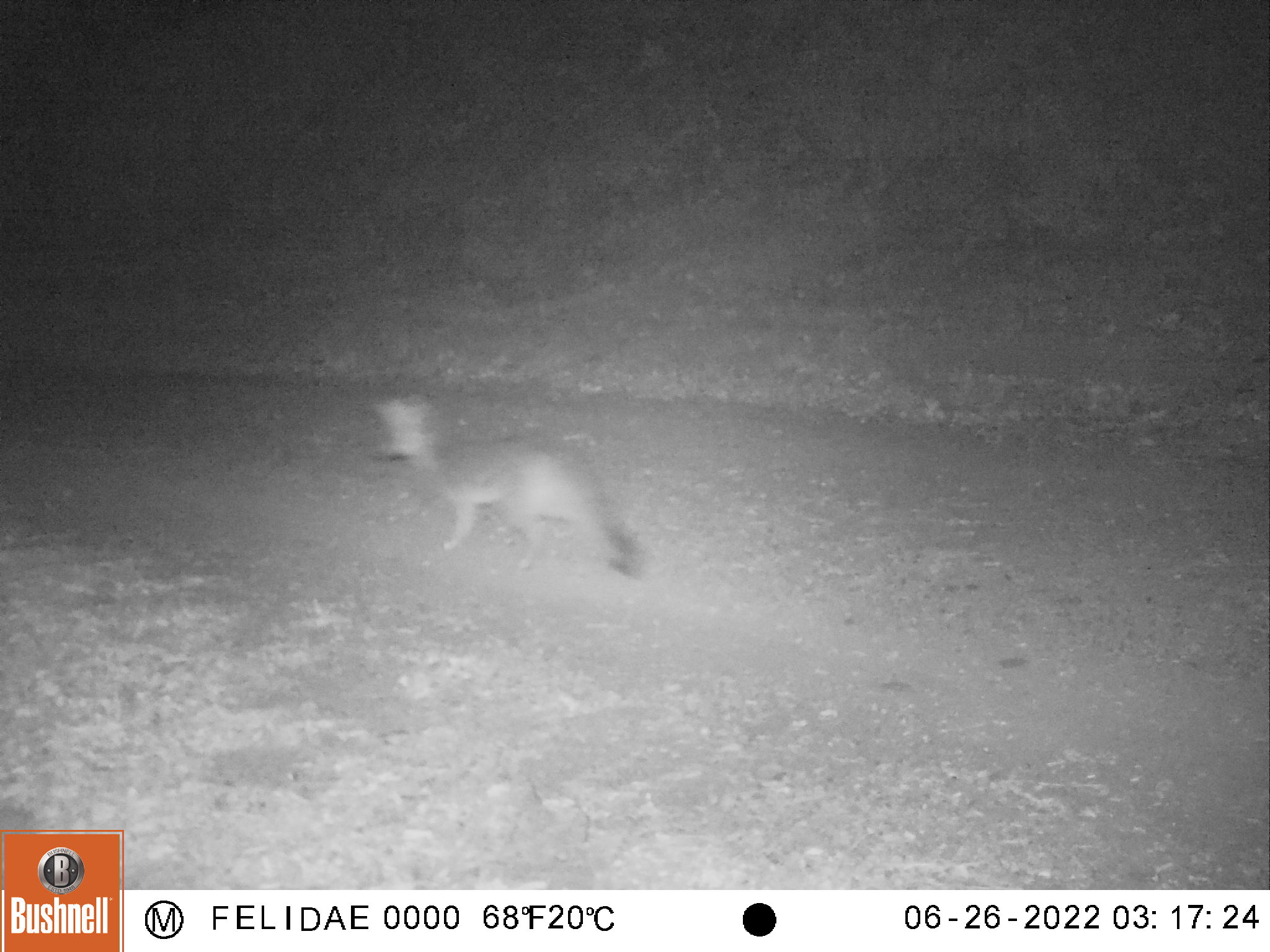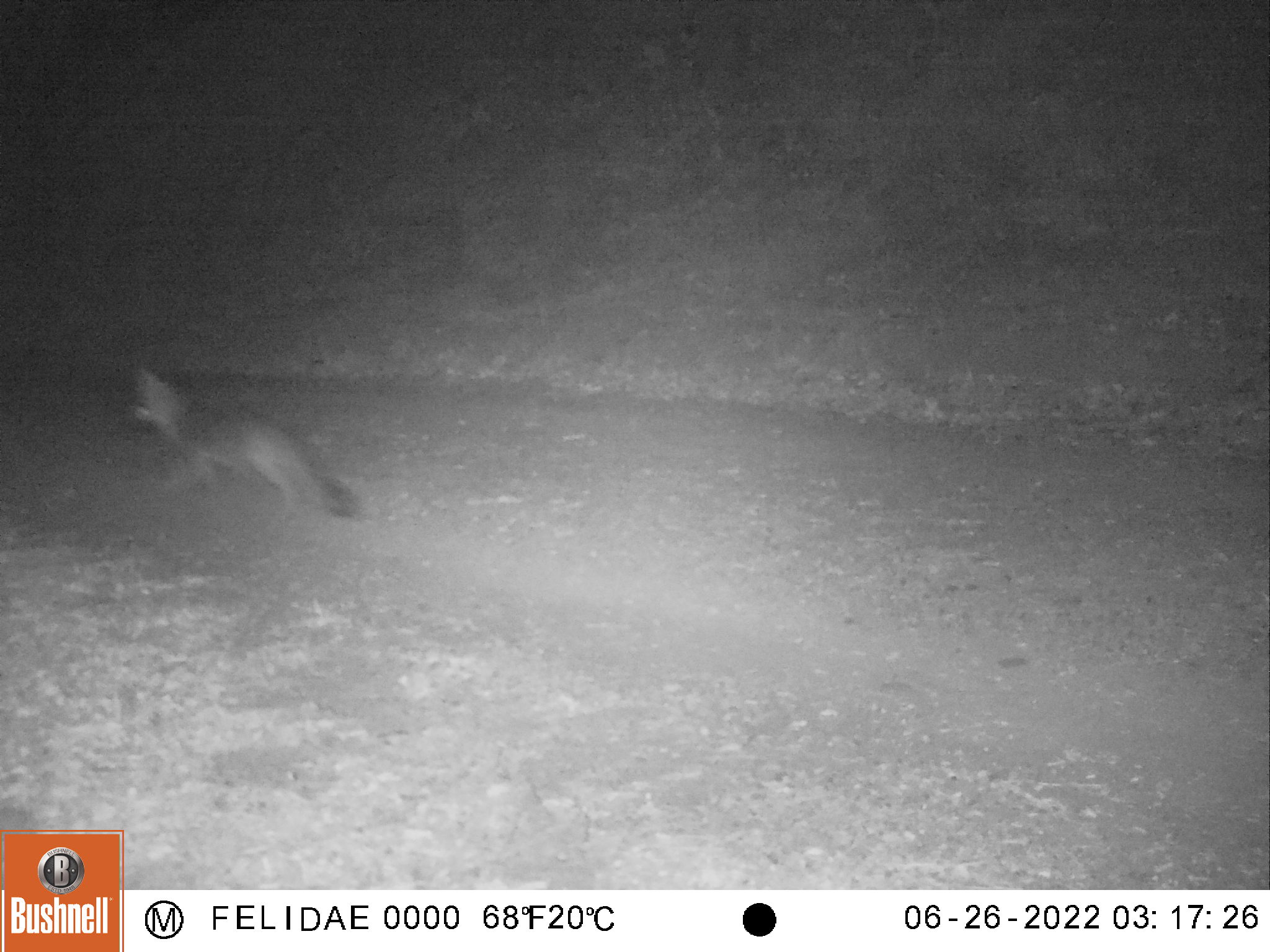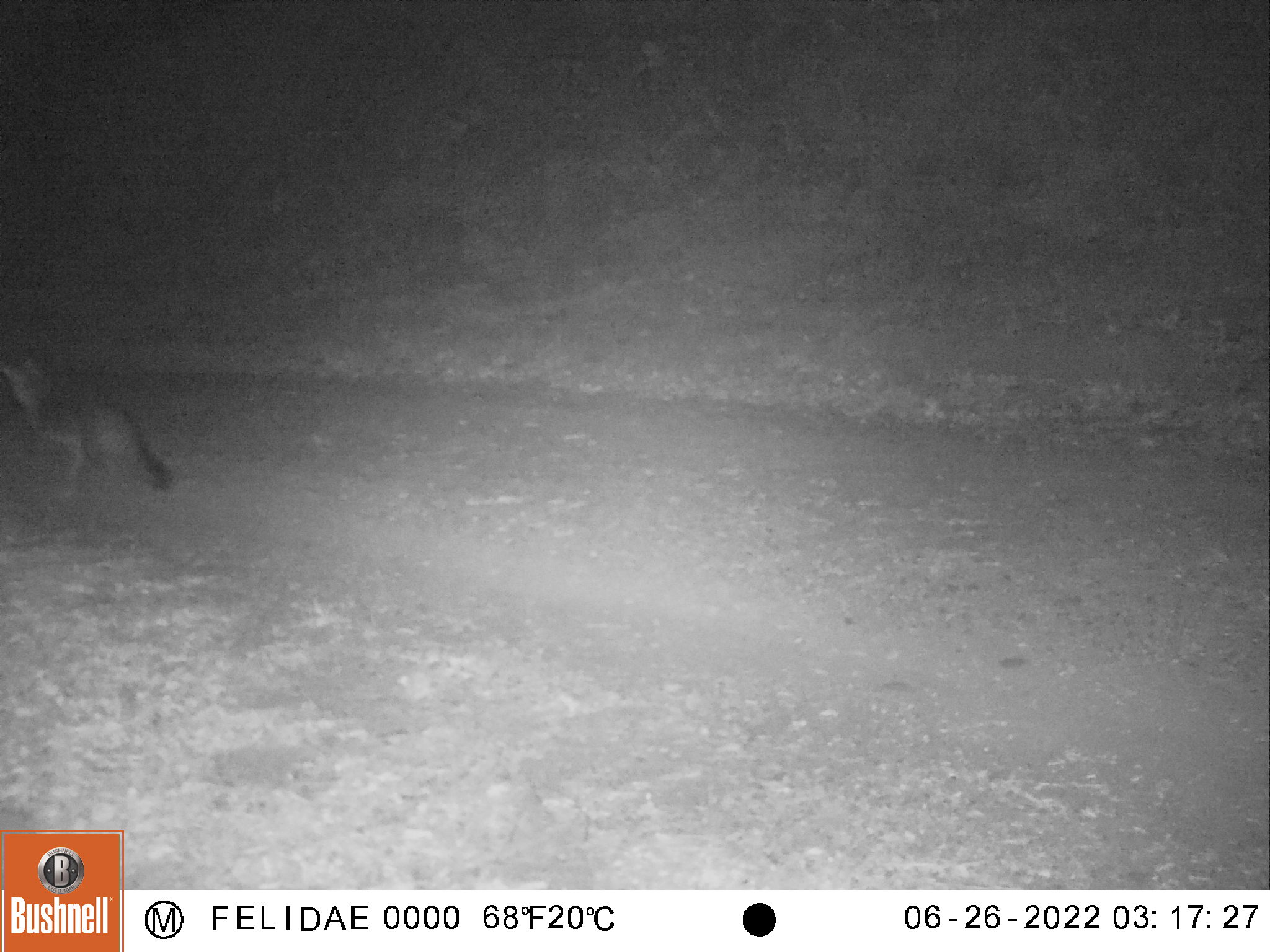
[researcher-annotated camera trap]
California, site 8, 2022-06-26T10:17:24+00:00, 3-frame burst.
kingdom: Animalia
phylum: Chordata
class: Mammalia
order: Carnivora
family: Canidae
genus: Urocyon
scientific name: Urocyon cinereoargenteus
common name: gray fox